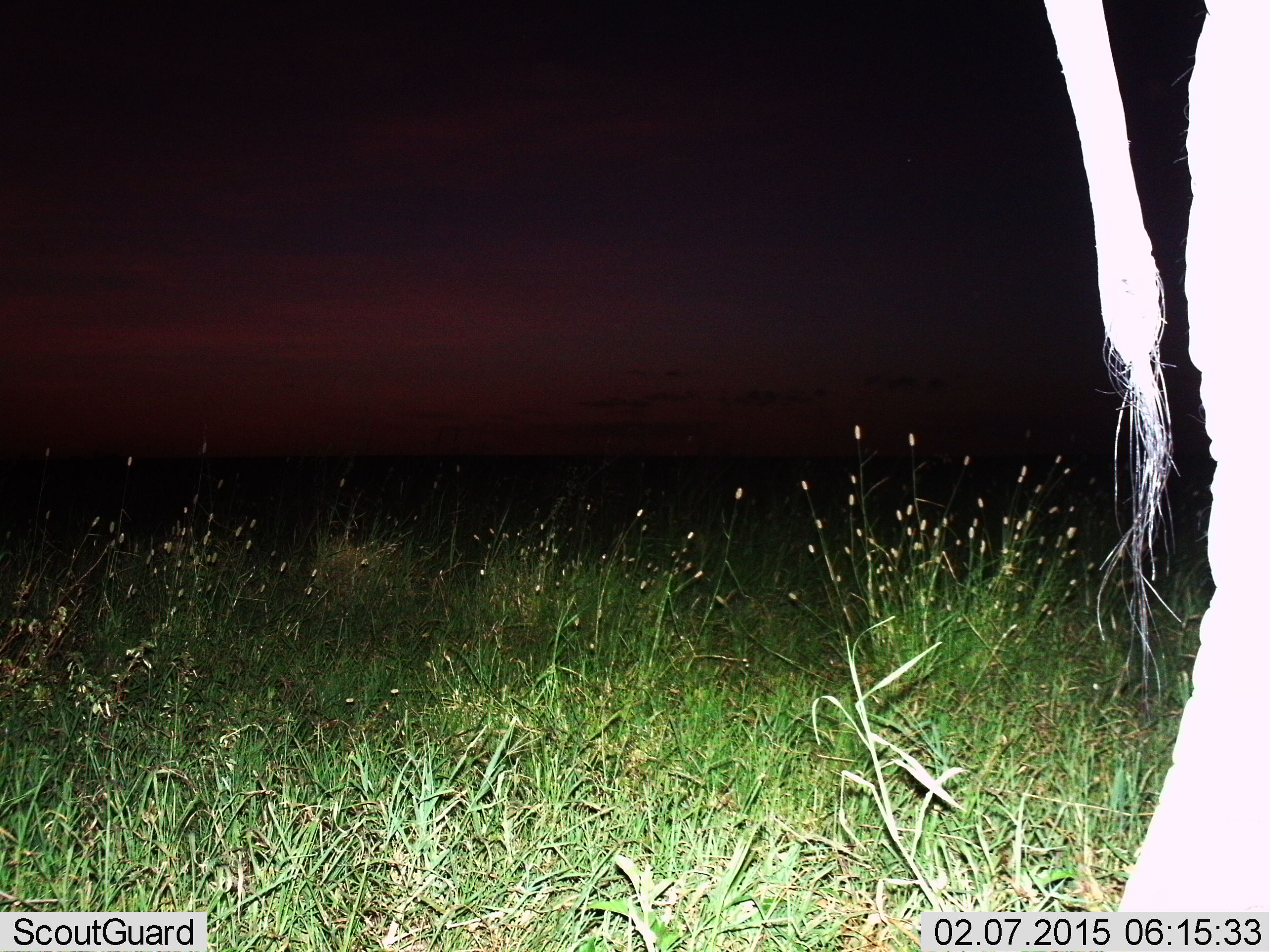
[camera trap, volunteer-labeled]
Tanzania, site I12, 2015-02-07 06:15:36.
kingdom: Animalia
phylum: Chordata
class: Mammalia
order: Proboscidea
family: Elephantidae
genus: Loxodonta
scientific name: Loxodonta africana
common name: african bush elephant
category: elephant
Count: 1.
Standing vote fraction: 80%.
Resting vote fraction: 0%.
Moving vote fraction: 20%.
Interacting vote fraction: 0%.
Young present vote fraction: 0%.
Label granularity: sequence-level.